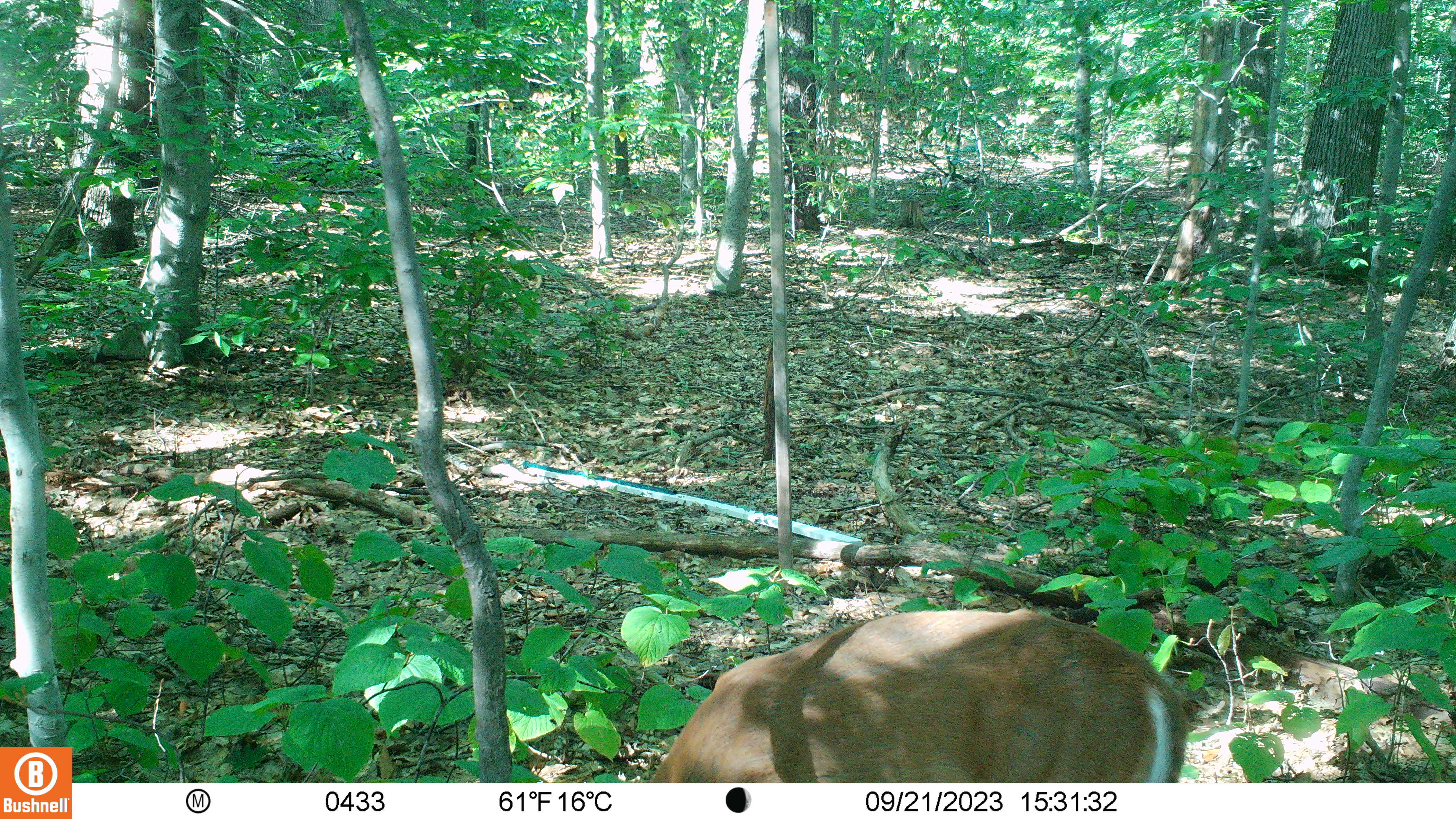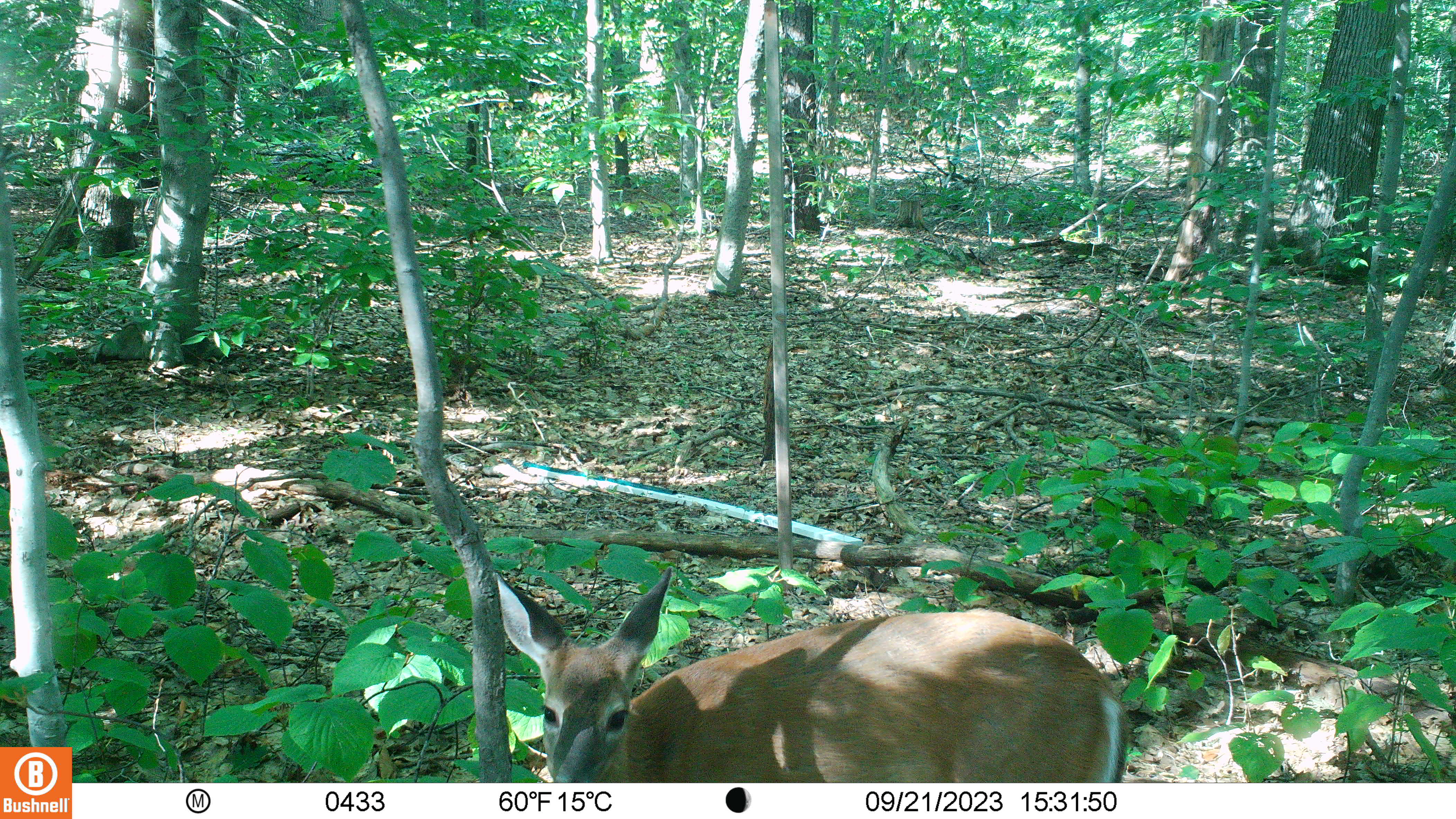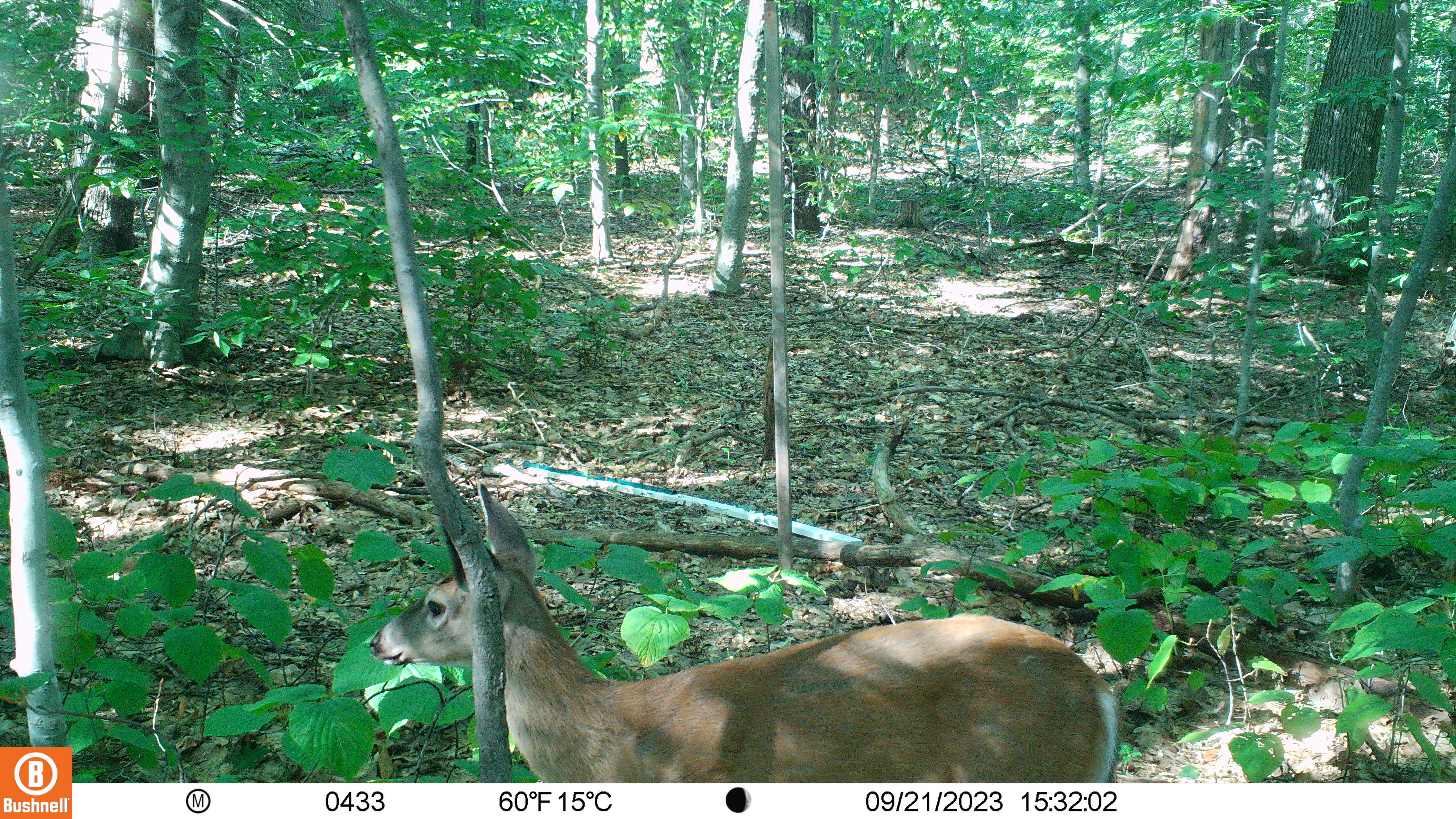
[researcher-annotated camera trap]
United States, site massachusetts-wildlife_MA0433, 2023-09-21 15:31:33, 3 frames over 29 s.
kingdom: Animalia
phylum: Chordata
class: Mammalia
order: Artiodactyla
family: Cervidae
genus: Odocoileus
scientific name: Odocoileus virginianus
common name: white-tailed deer